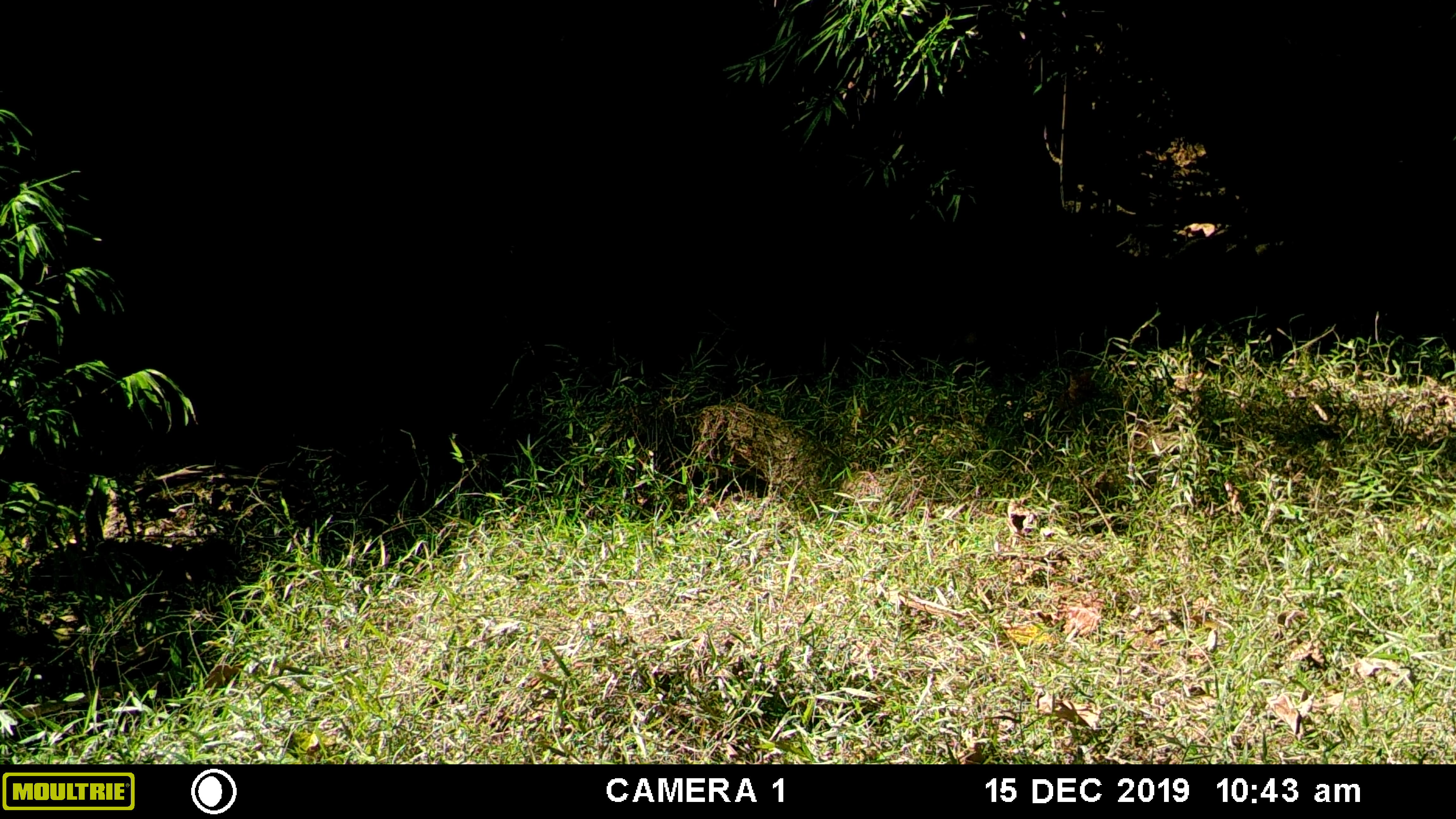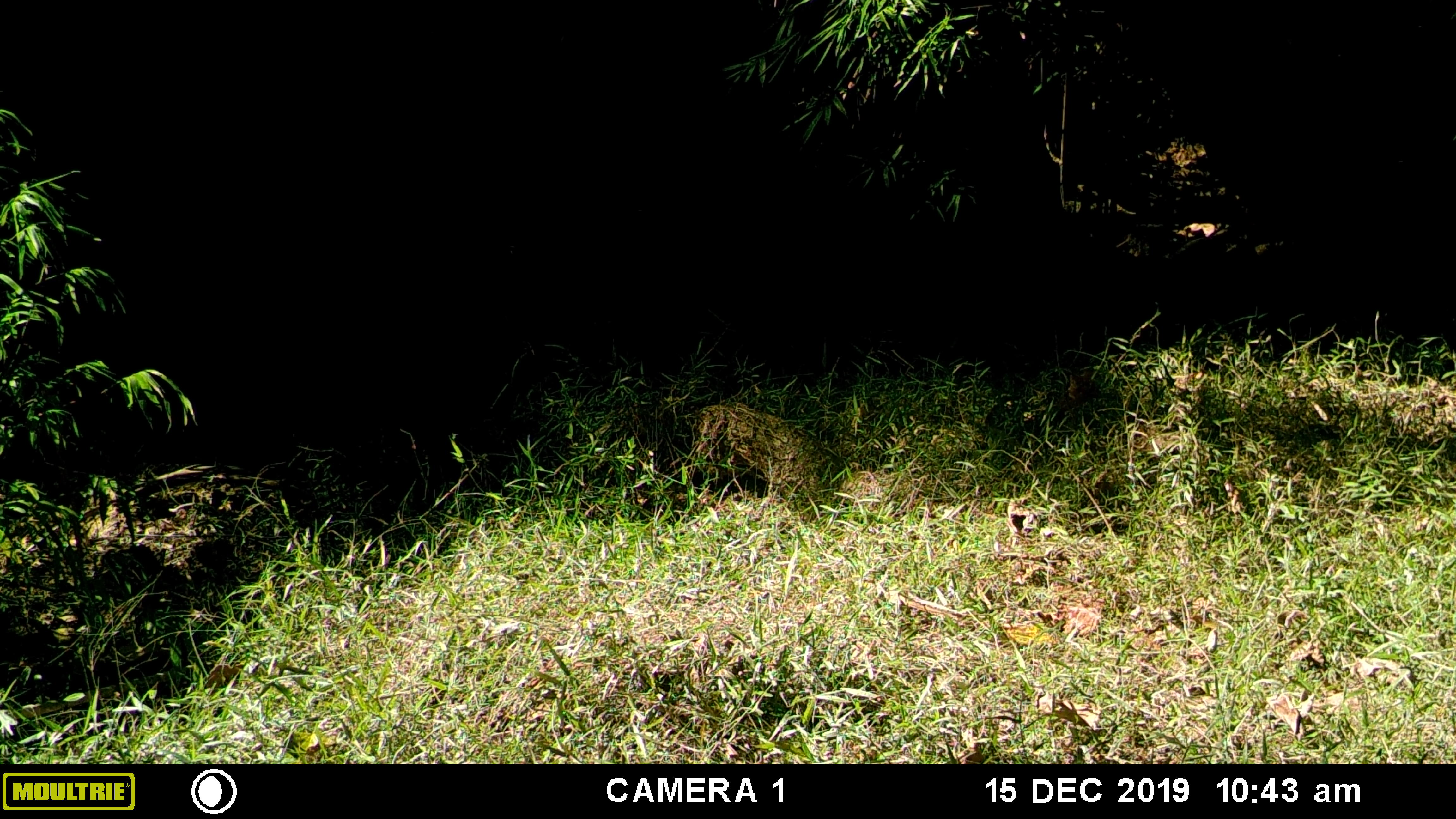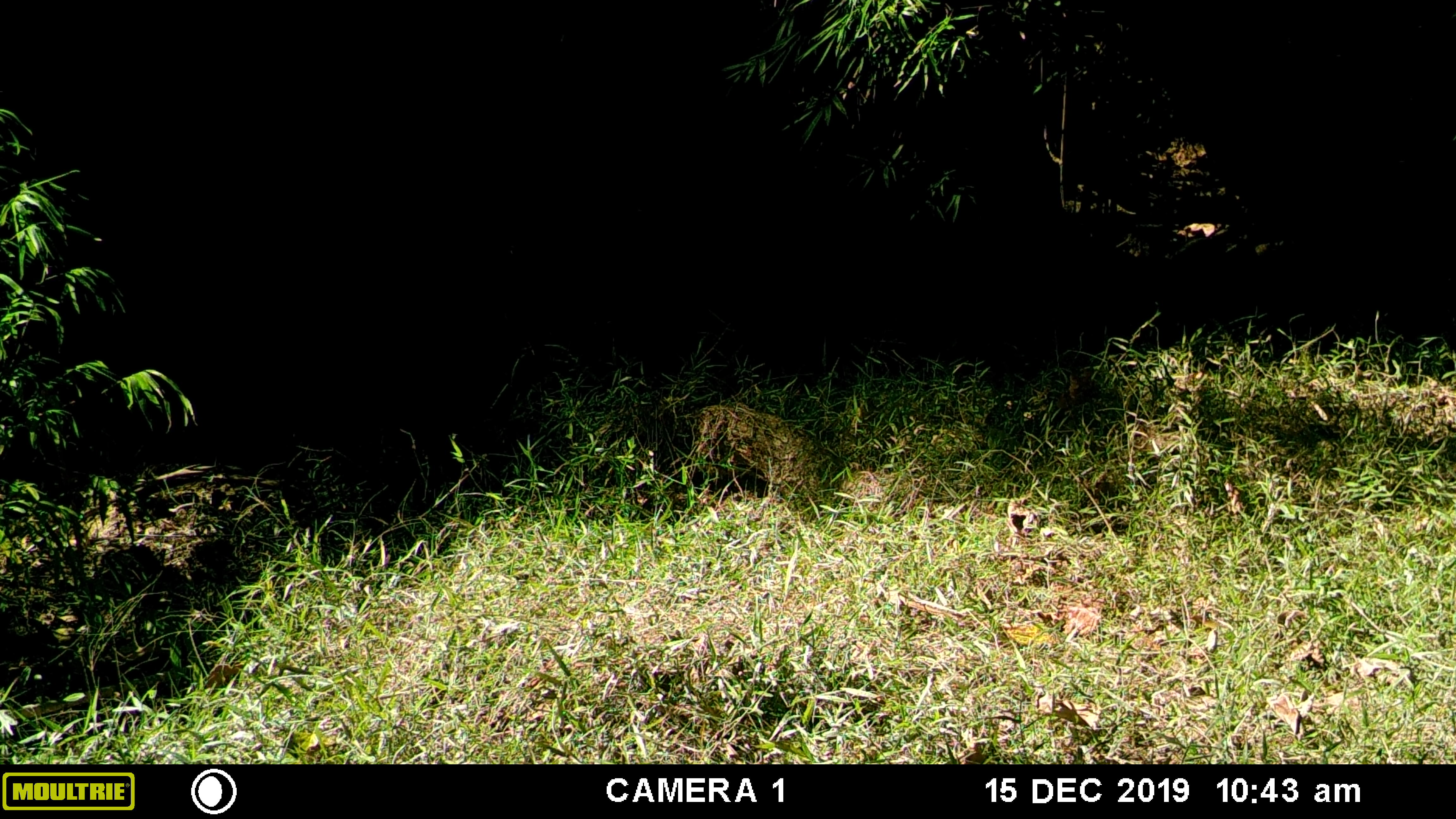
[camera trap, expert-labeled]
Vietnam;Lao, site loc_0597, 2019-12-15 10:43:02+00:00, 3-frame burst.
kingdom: Animalia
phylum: Chordata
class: Mammalia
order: Artiodactyla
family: Suidae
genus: Sus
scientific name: Sus scrofa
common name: eurasian wild pig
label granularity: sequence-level